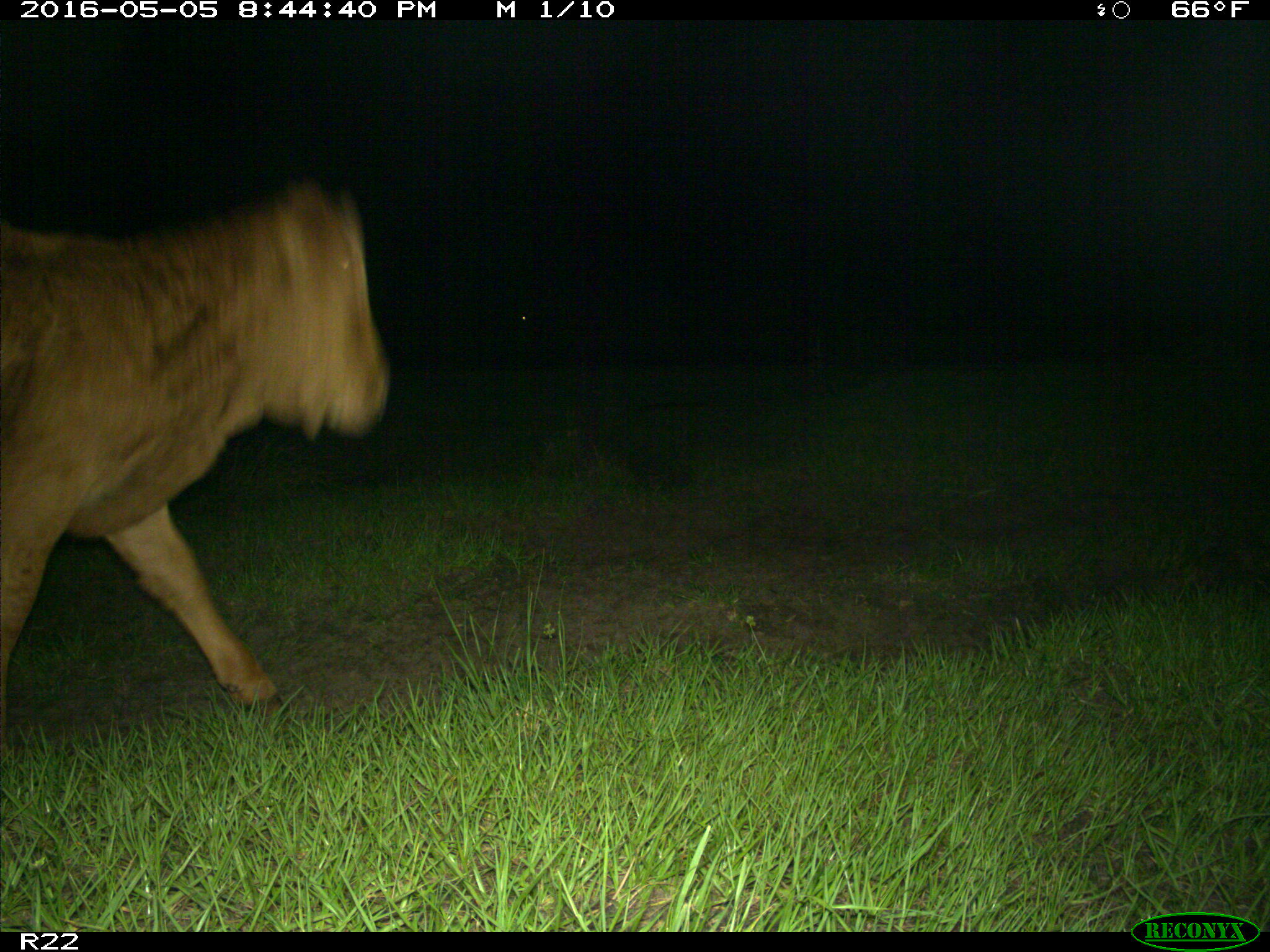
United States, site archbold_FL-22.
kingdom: Animalia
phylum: Chordata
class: Mammalia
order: Artiodactyla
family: Bovidae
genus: Bos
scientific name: Bos taurus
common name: domestic cow